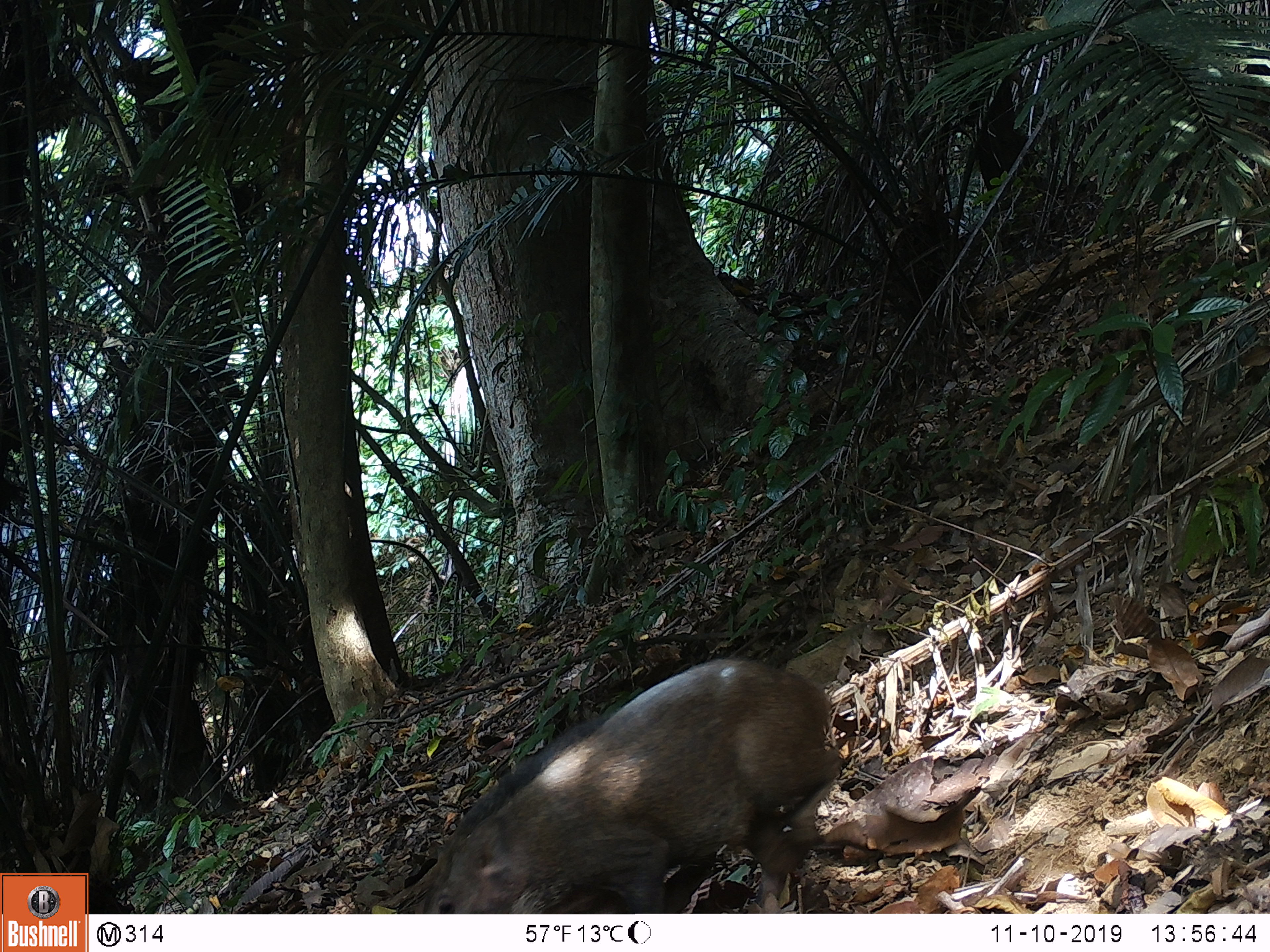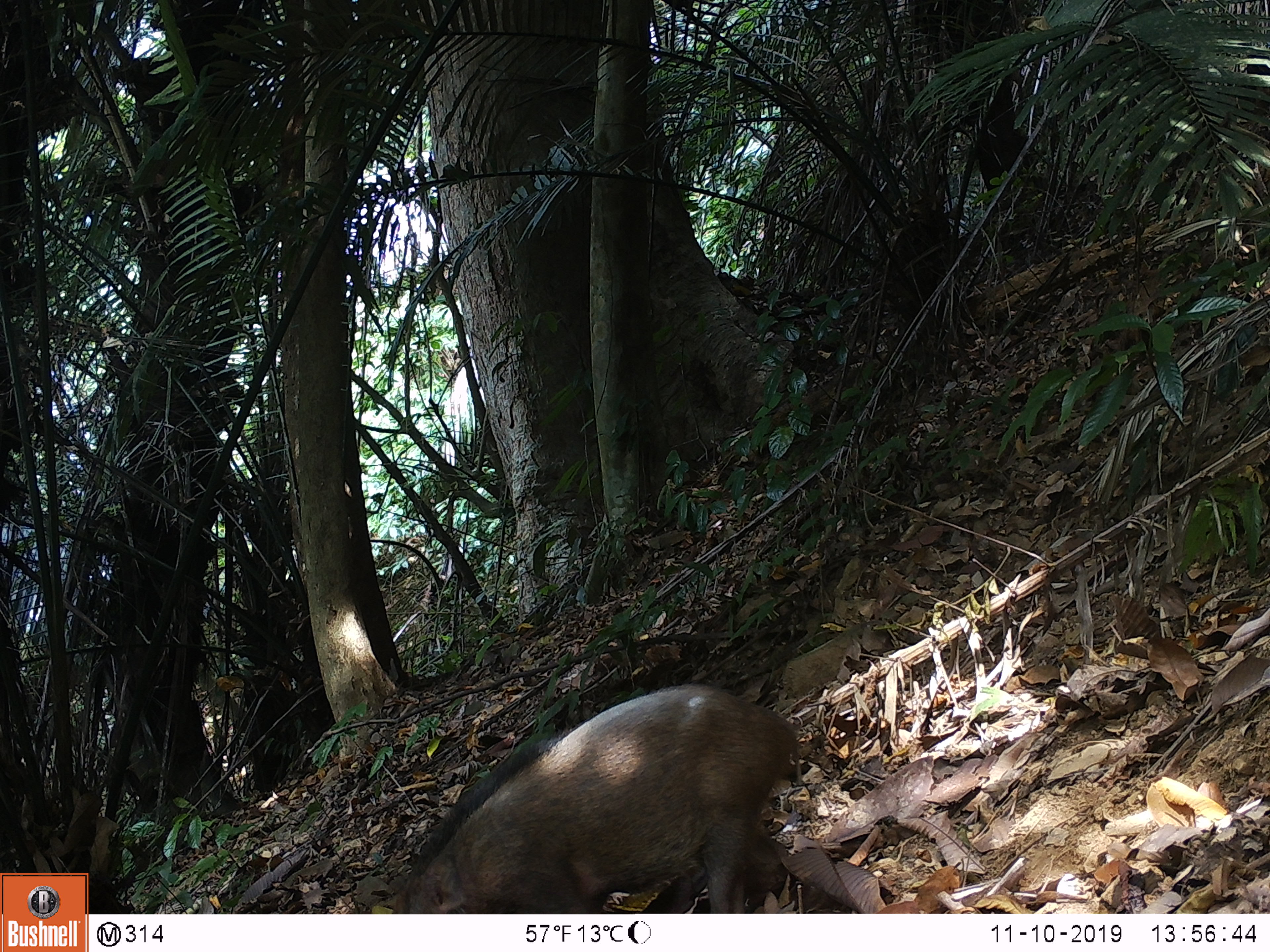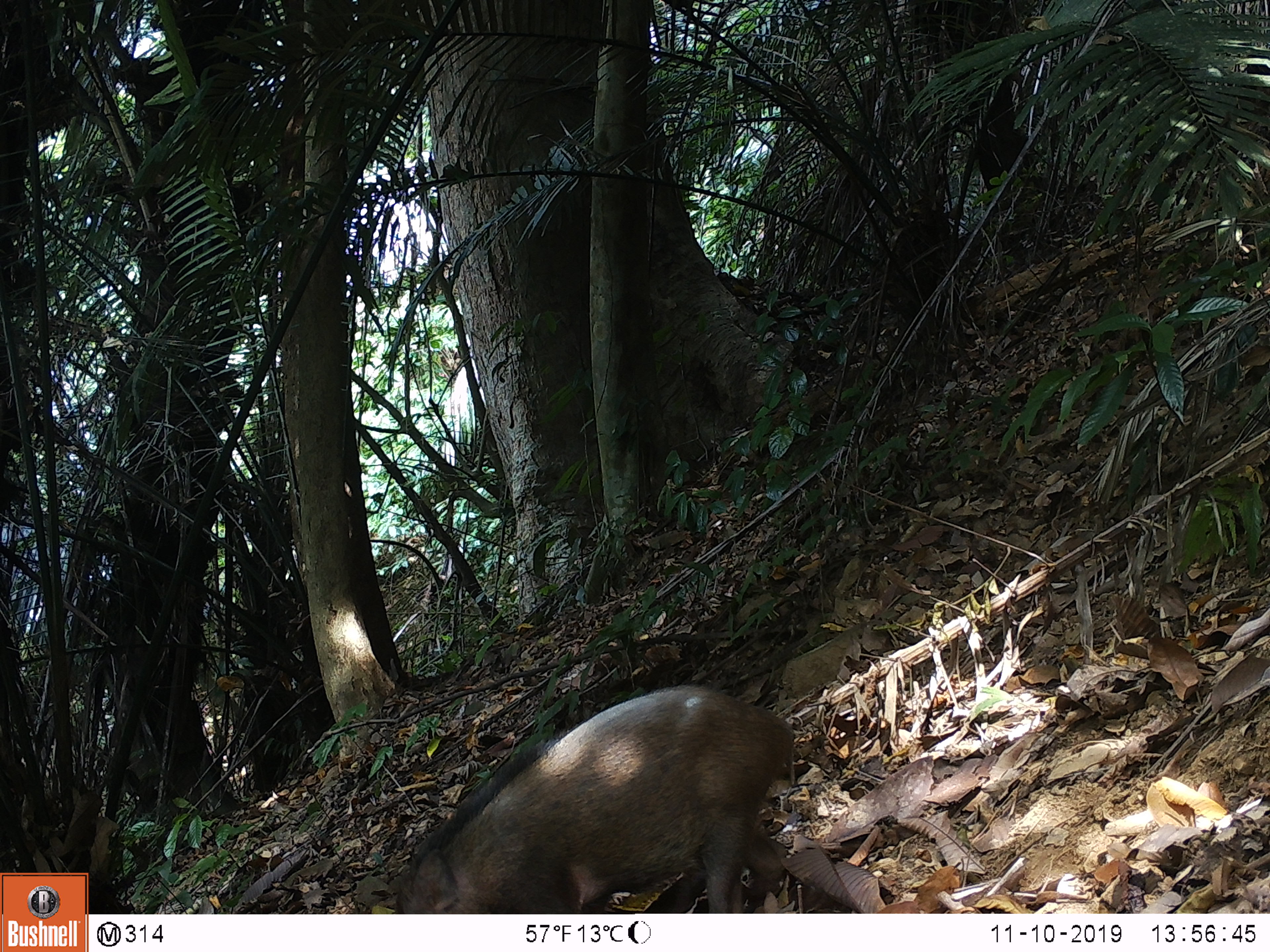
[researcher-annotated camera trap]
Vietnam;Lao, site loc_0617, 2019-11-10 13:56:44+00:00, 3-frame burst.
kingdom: Animalia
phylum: Chordata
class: Mammalia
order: Artiodactyla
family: Suidae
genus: Sus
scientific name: Sus scrofa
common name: eurasian wild pig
Eurasian wild pig (Sus scrofa). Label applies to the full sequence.